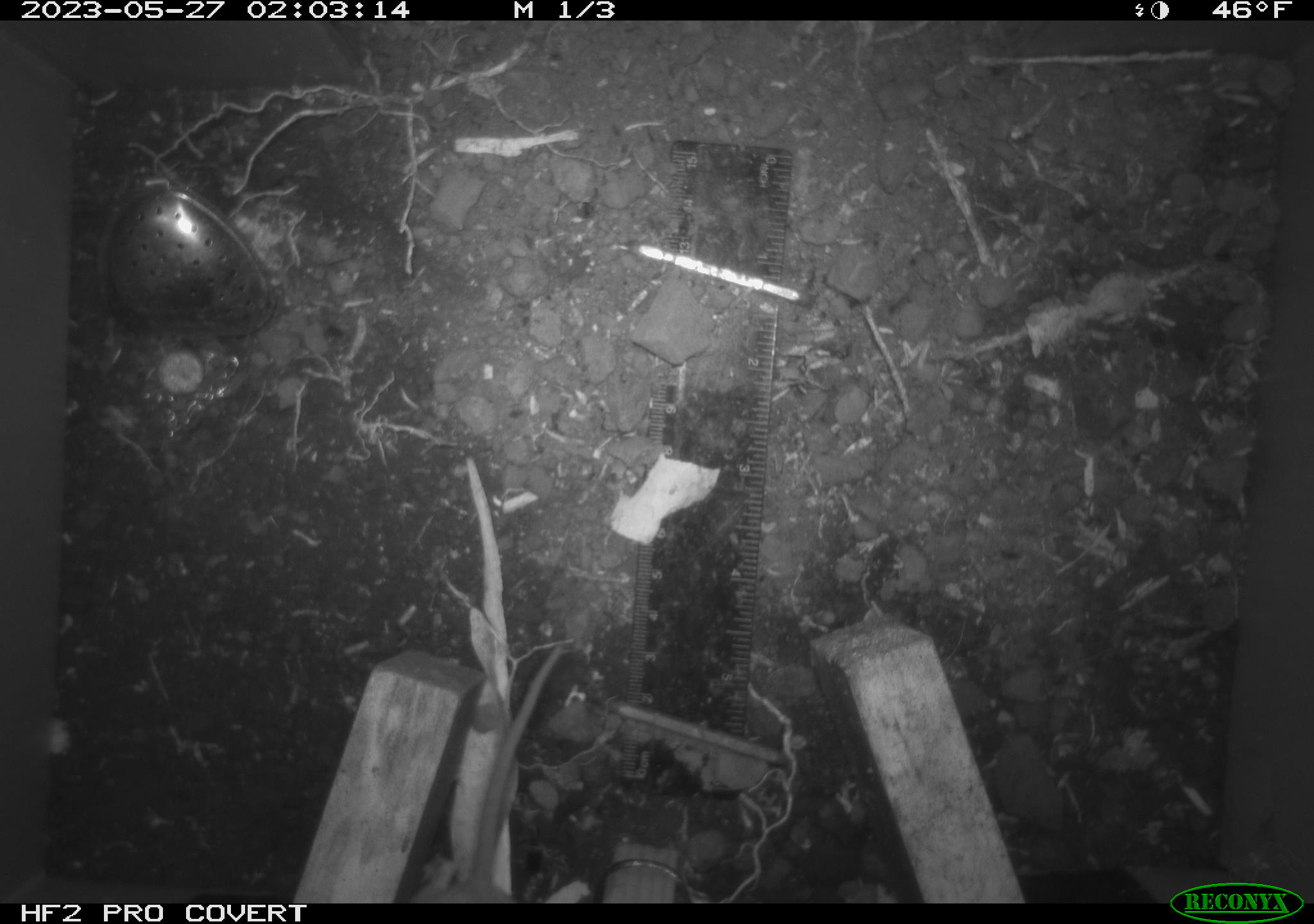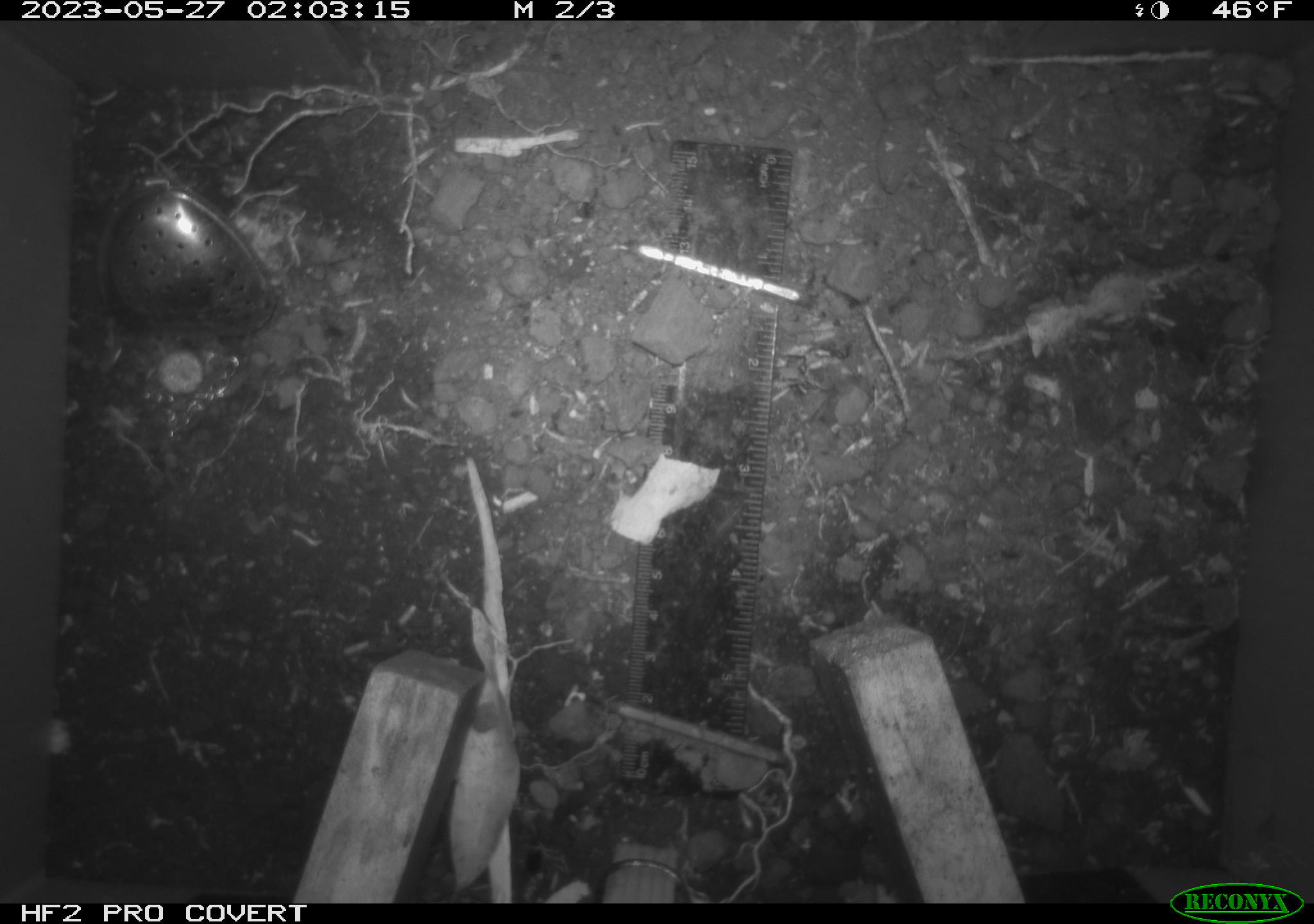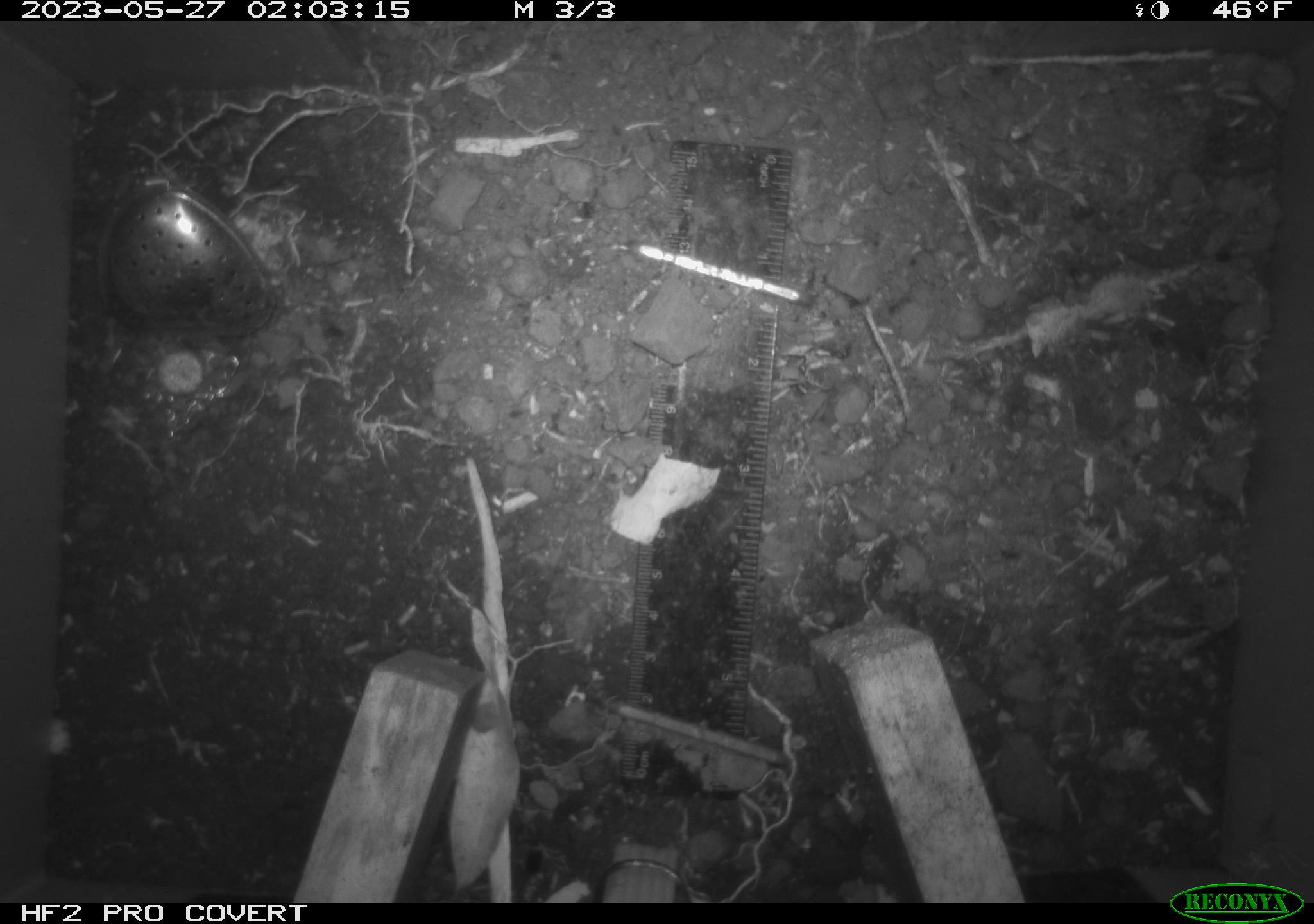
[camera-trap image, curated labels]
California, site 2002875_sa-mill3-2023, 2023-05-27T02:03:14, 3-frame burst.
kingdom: Animalia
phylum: Chordata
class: Mammalia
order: Rodentia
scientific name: Rodentia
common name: mouse species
Mouse species (Rodentia).